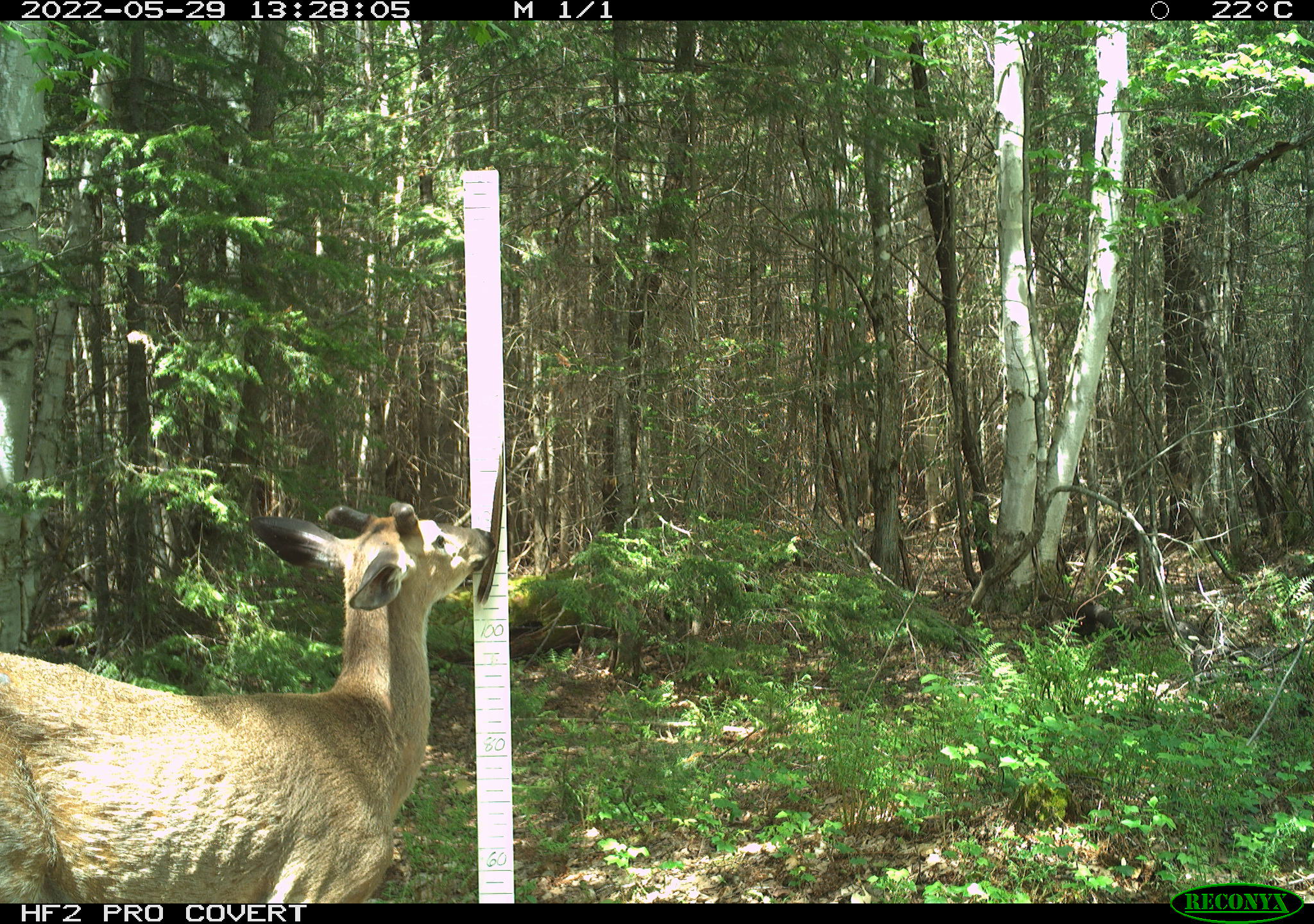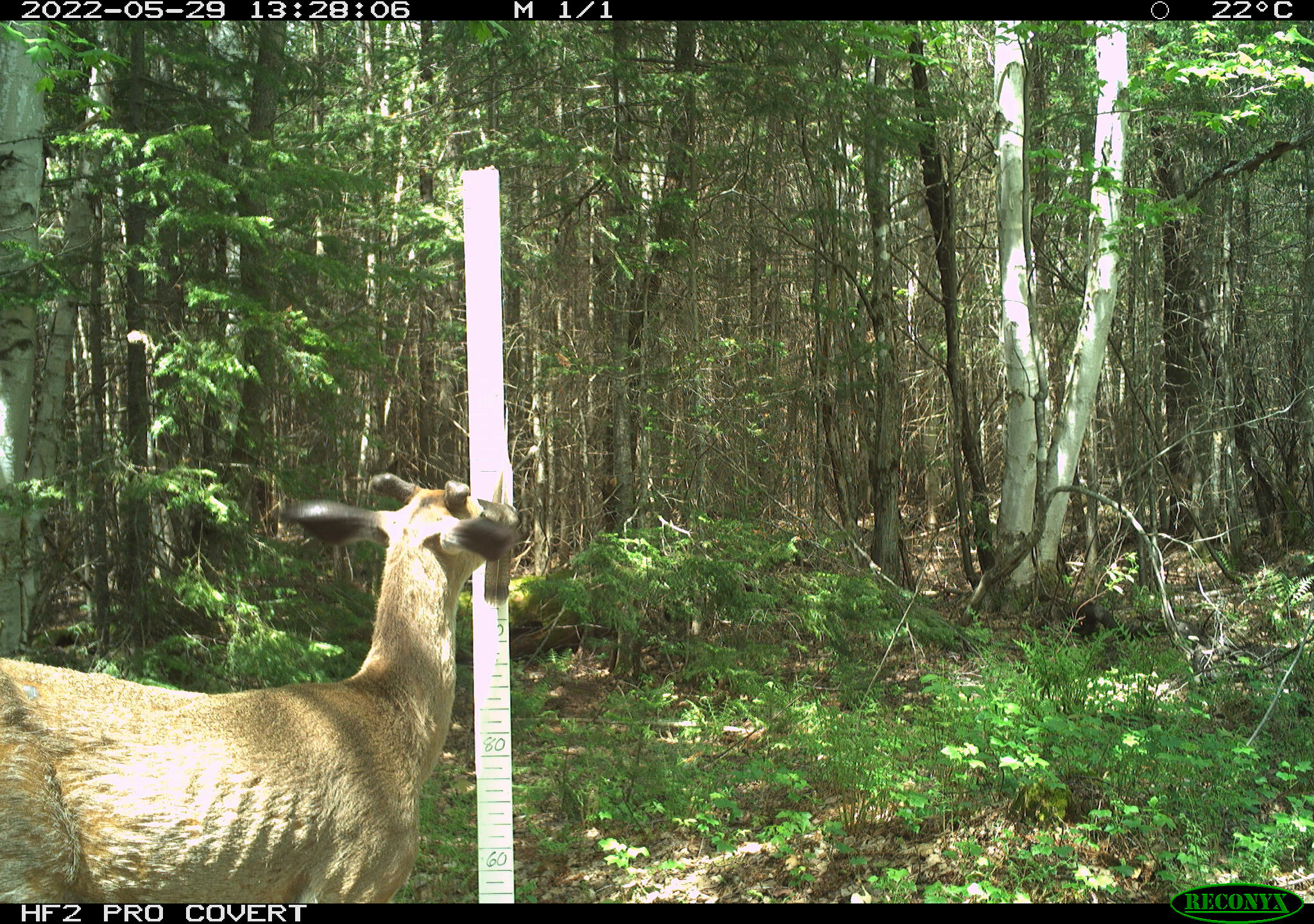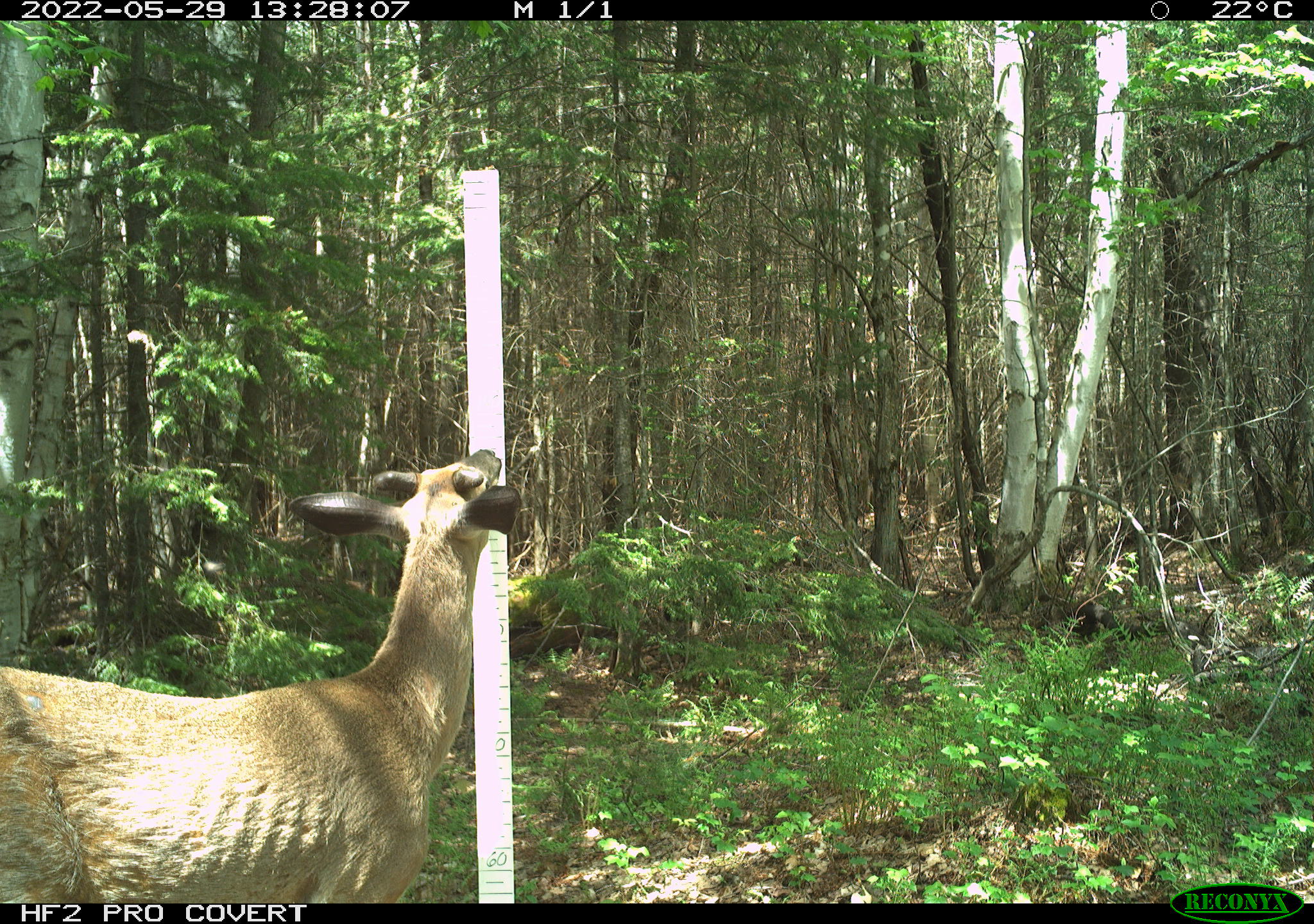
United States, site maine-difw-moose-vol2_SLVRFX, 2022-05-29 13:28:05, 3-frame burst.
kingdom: Animalia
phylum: Chordata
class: Mammalia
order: Artiodactyla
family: Cervidae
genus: Odocoileus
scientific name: Odocoileus virginianus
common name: white-tailed deer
White-tailed deer (Odocoileus virginianus).